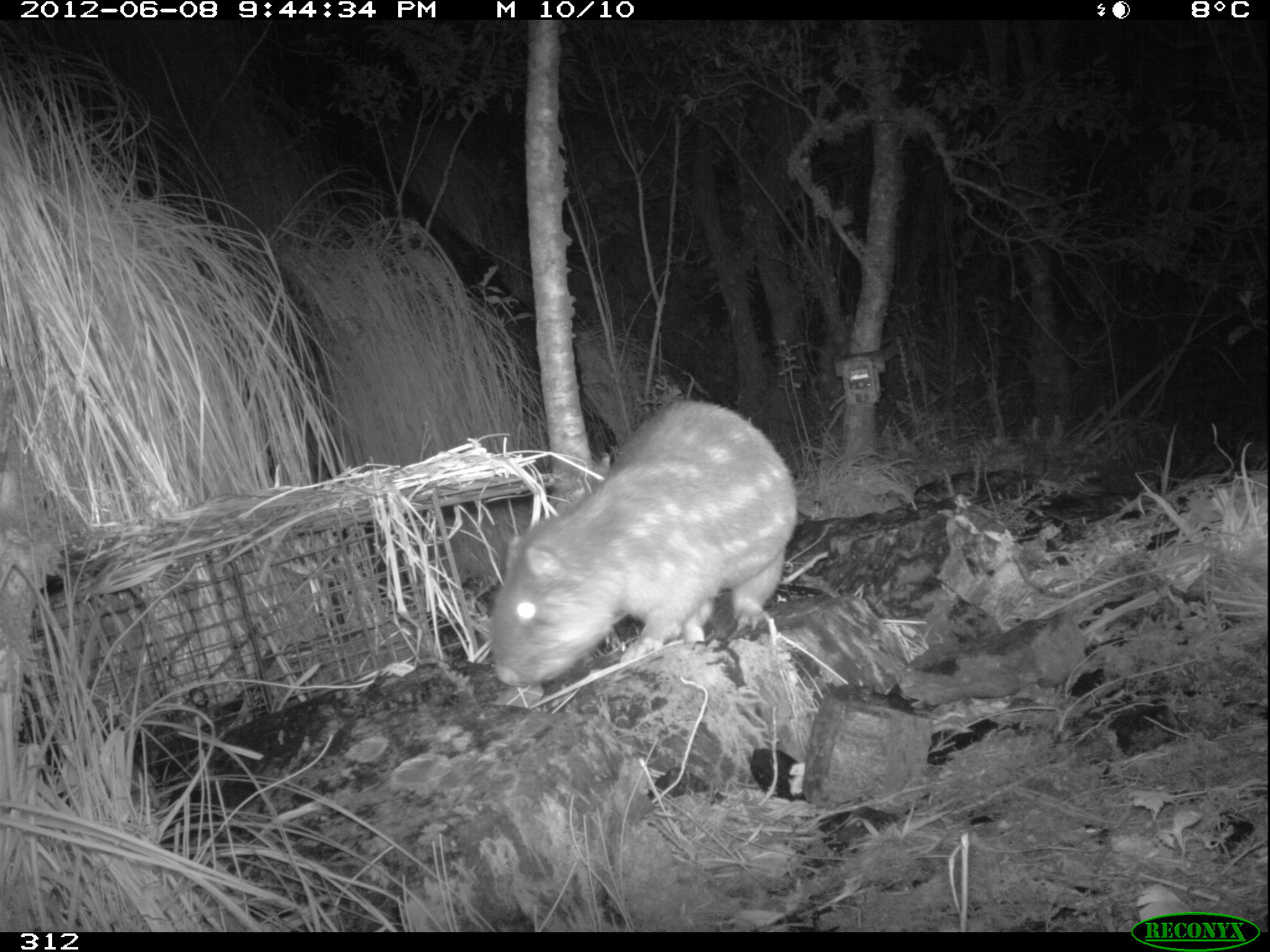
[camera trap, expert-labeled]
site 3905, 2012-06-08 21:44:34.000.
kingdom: Animalia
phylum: Chordata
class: Mammalia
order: Rodentia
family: Cuniculidae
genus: Cuniculus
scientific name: Cuniculus taczanowskii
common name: mountain paca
Cuniculus taczanowskii (mountain paca).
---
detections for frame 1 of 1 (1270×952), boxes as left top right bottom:
cuniculus taczanowskii: 489 397 798 687